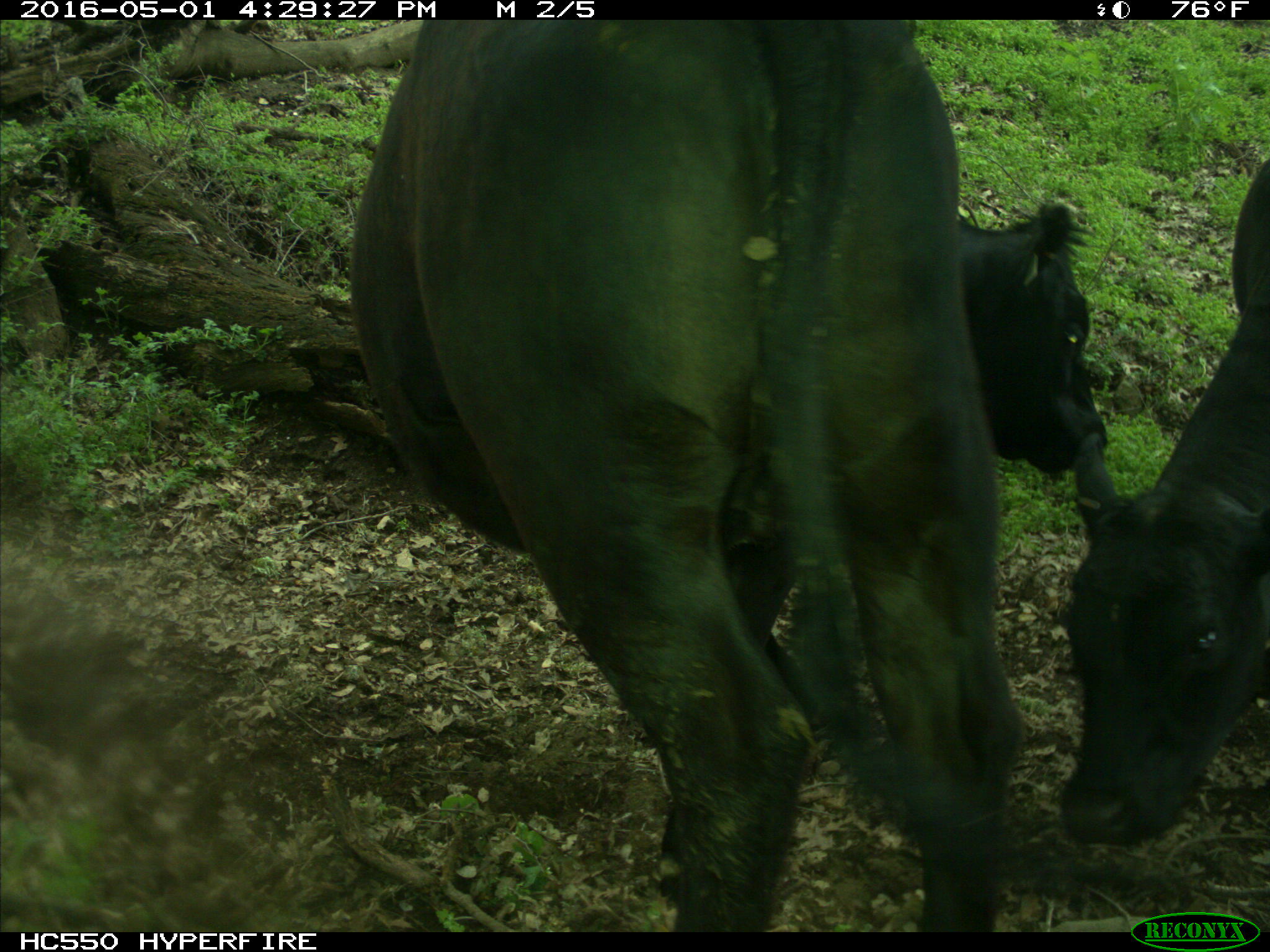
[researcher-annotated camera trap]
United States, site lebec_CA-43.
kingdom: Animalia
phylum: Chordata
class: Mammalia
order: Artiodactyla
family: Bovidae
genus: Bos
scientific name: Bos taurus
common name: domestic cow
Bos taurus (domestic cow).